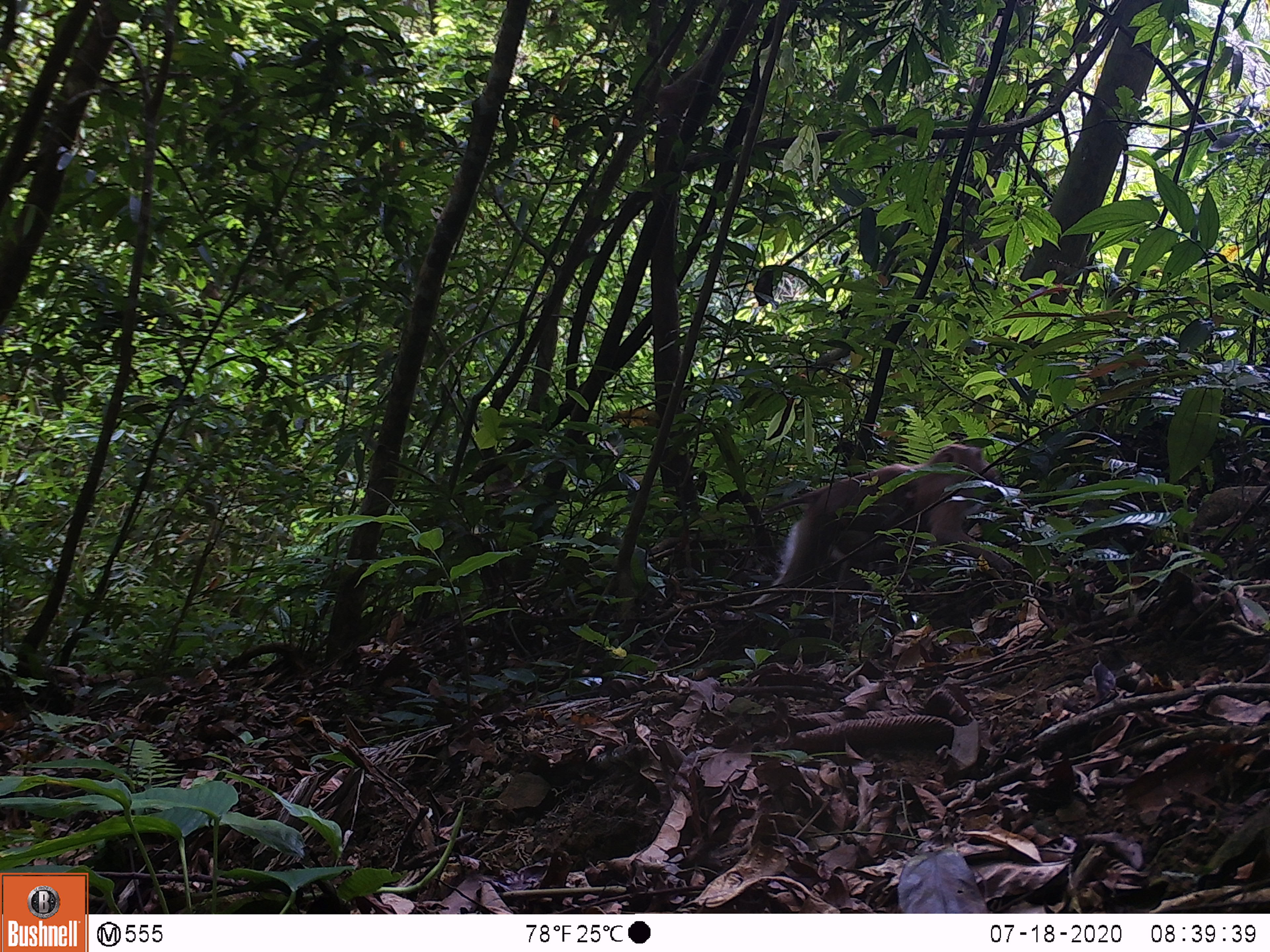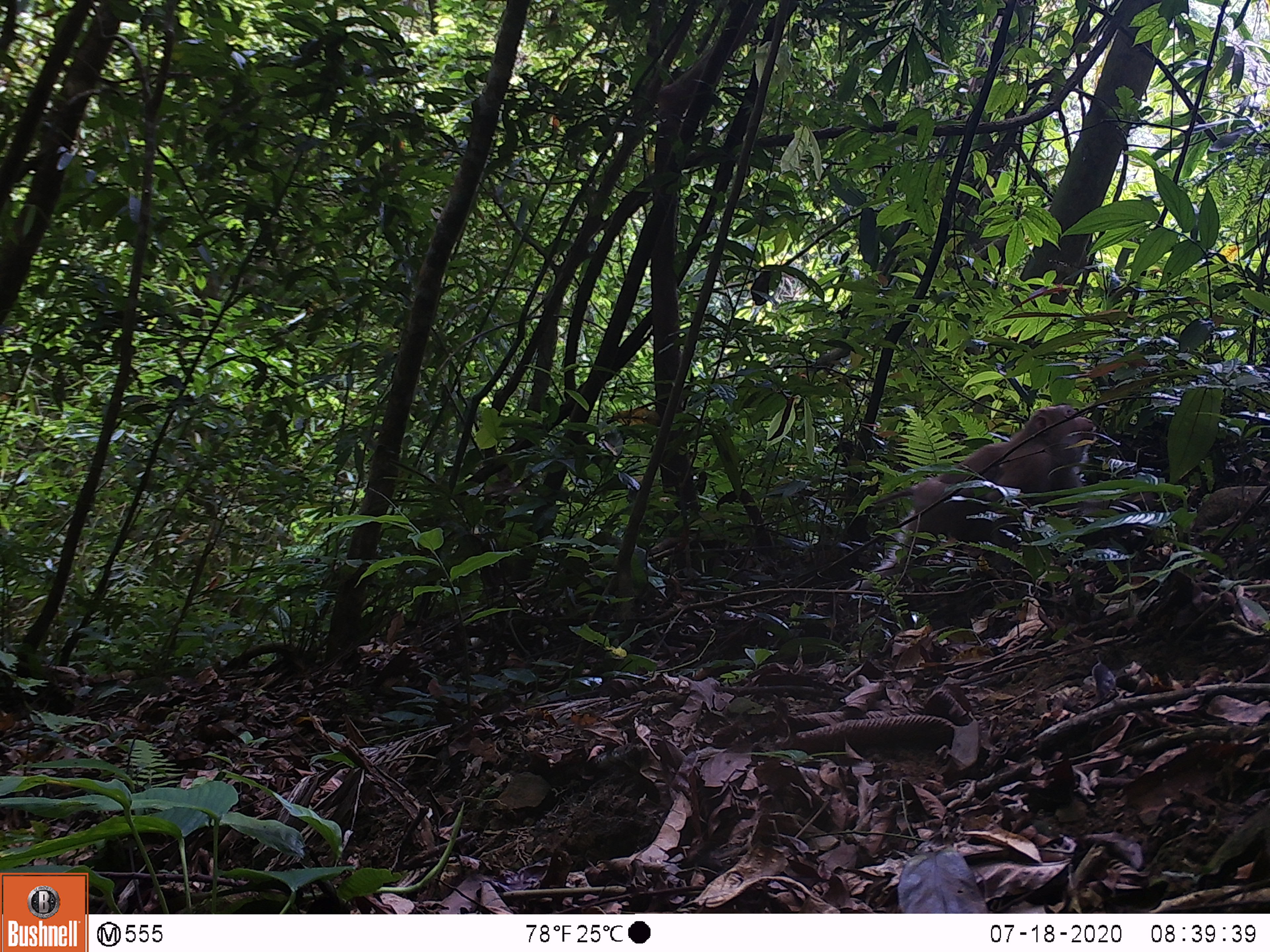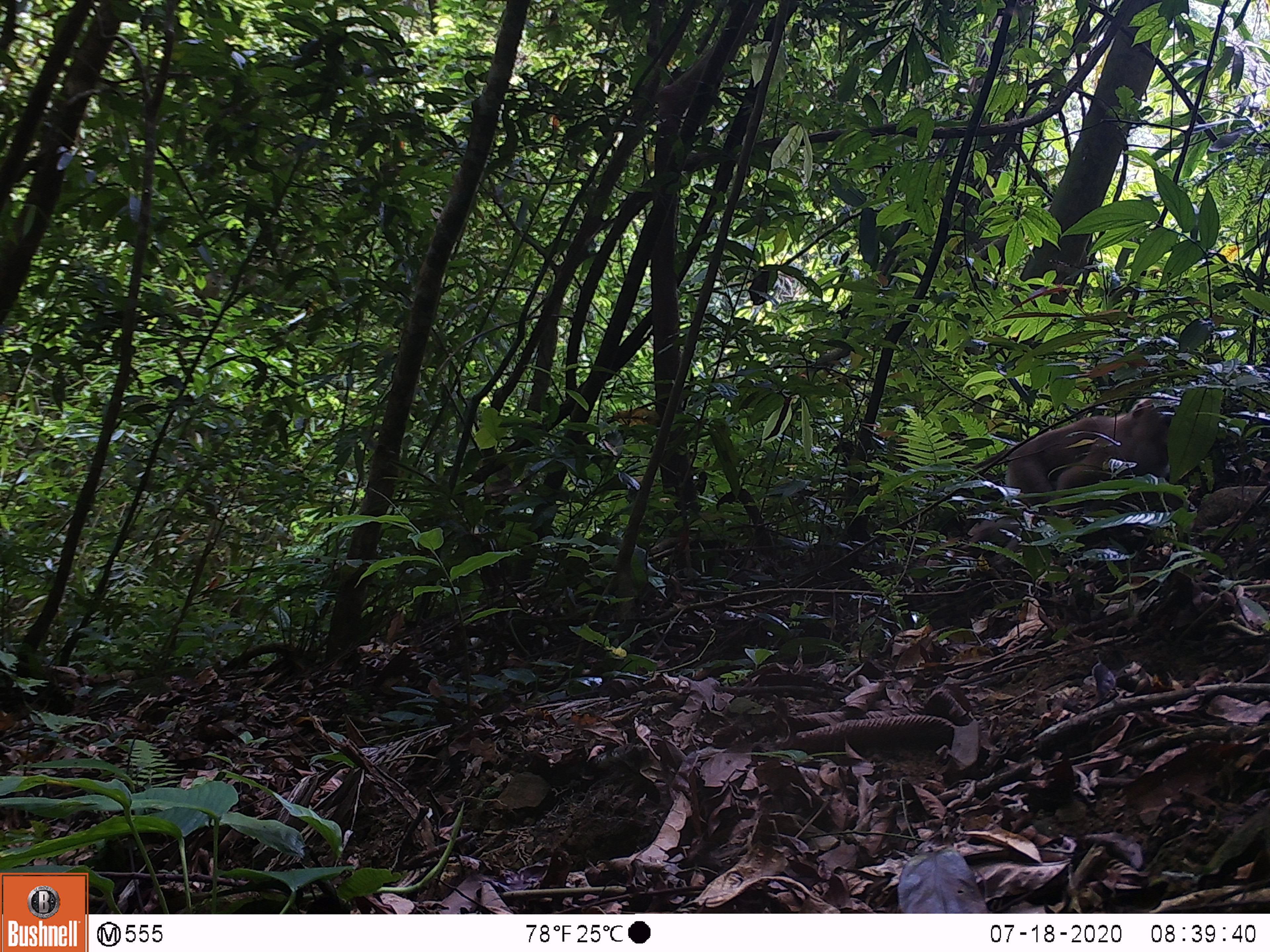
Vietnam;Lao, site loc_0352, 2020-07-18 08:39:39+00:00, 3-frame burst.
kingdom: Animalia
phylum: Chordata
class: Mammalia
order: Primates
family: Cercopithecidae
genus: Macaca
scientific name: Macaca nemestrina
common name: pig-tailed macaque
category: pig tailed macaque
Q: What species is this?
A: Pig tailed macaque (pig-tailed macaque) (Macaca nemestrina).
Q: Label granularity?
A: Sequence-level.